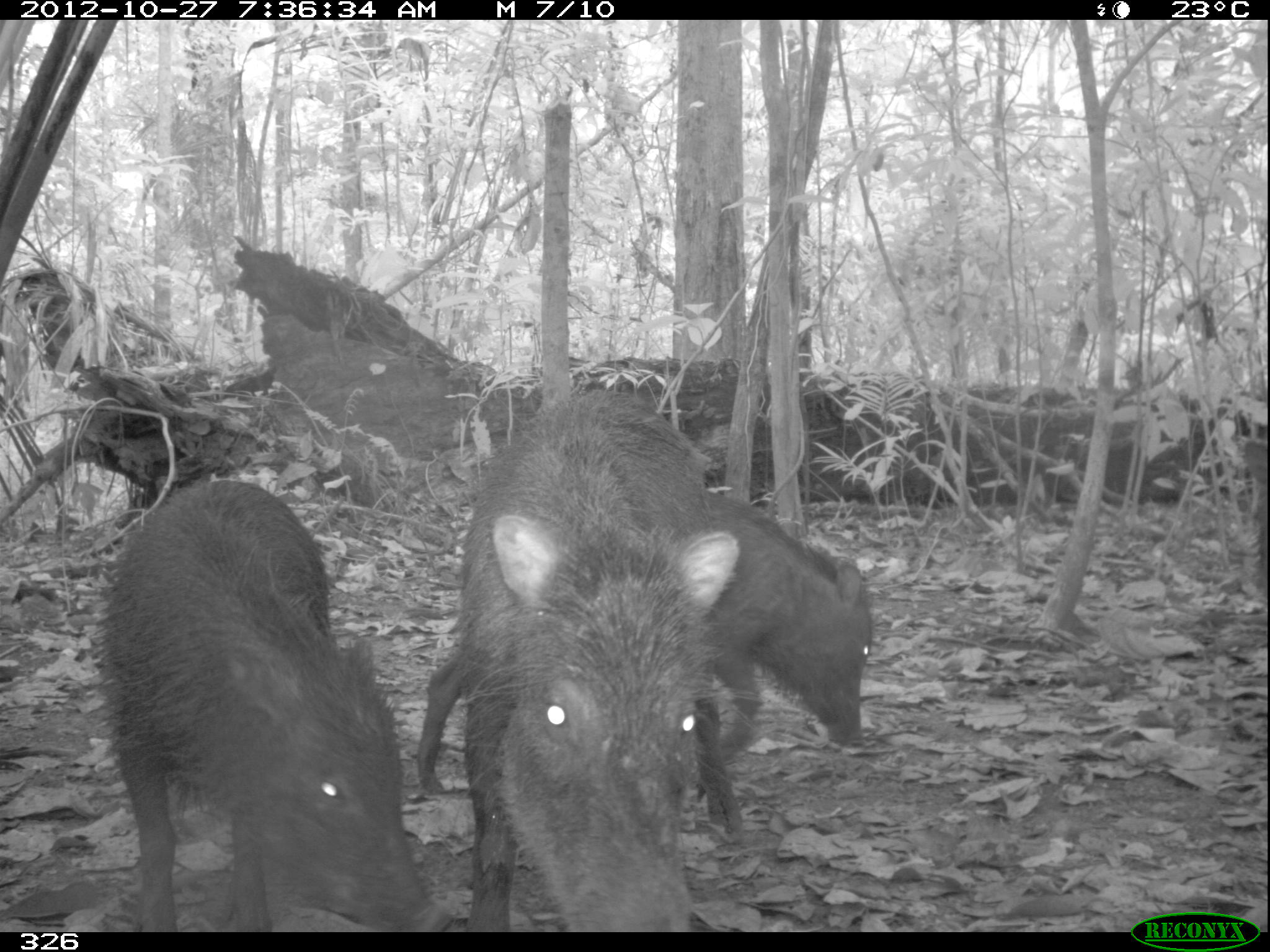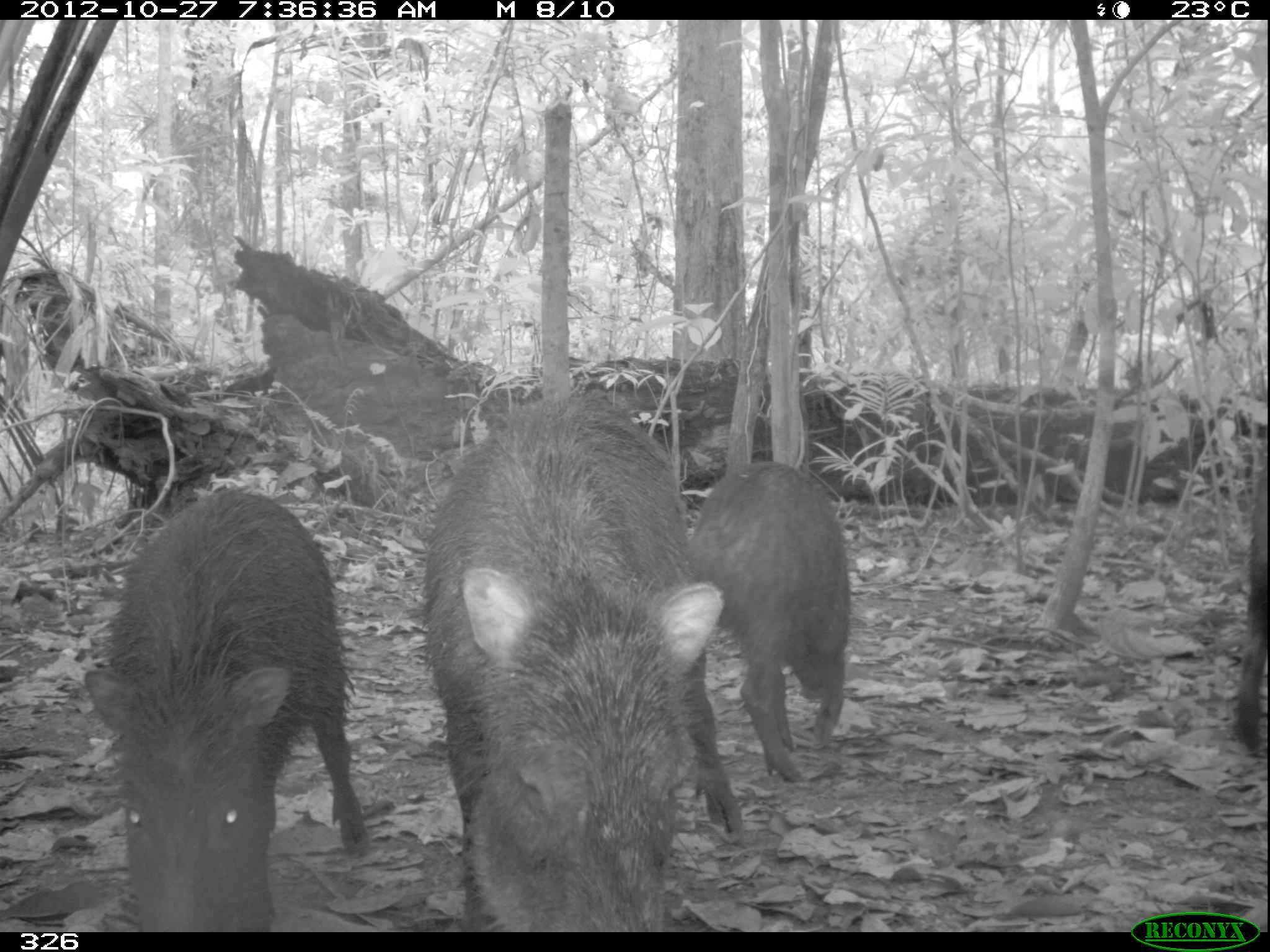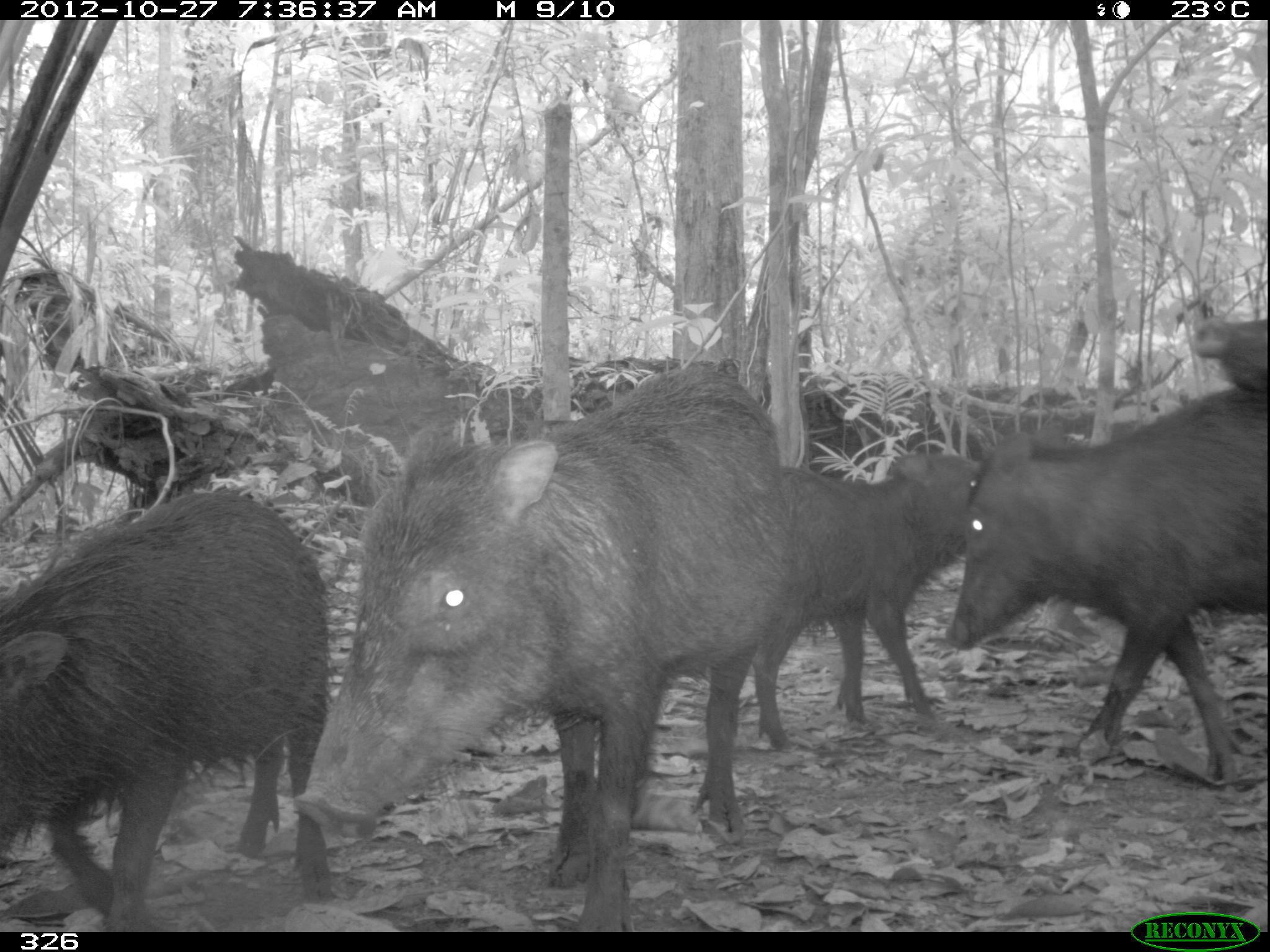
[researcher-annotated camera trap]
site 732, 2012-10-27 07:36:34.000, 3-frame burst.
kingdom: Animalia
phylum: Chordata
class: Mammalia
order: Artiodactyla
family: Tayassuidae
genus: Tayassu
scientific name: Tayassu pecari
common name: white-lipped peccary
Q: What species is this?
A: Tayassu pecari (white-lipped peccary).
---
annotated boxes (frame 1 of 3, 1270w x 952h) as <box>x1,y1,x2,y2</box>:
tayassu pecari: <box>90,474,454,933</box>; <box>461,387,738,930</box>; <box>414,489,873,794</box>